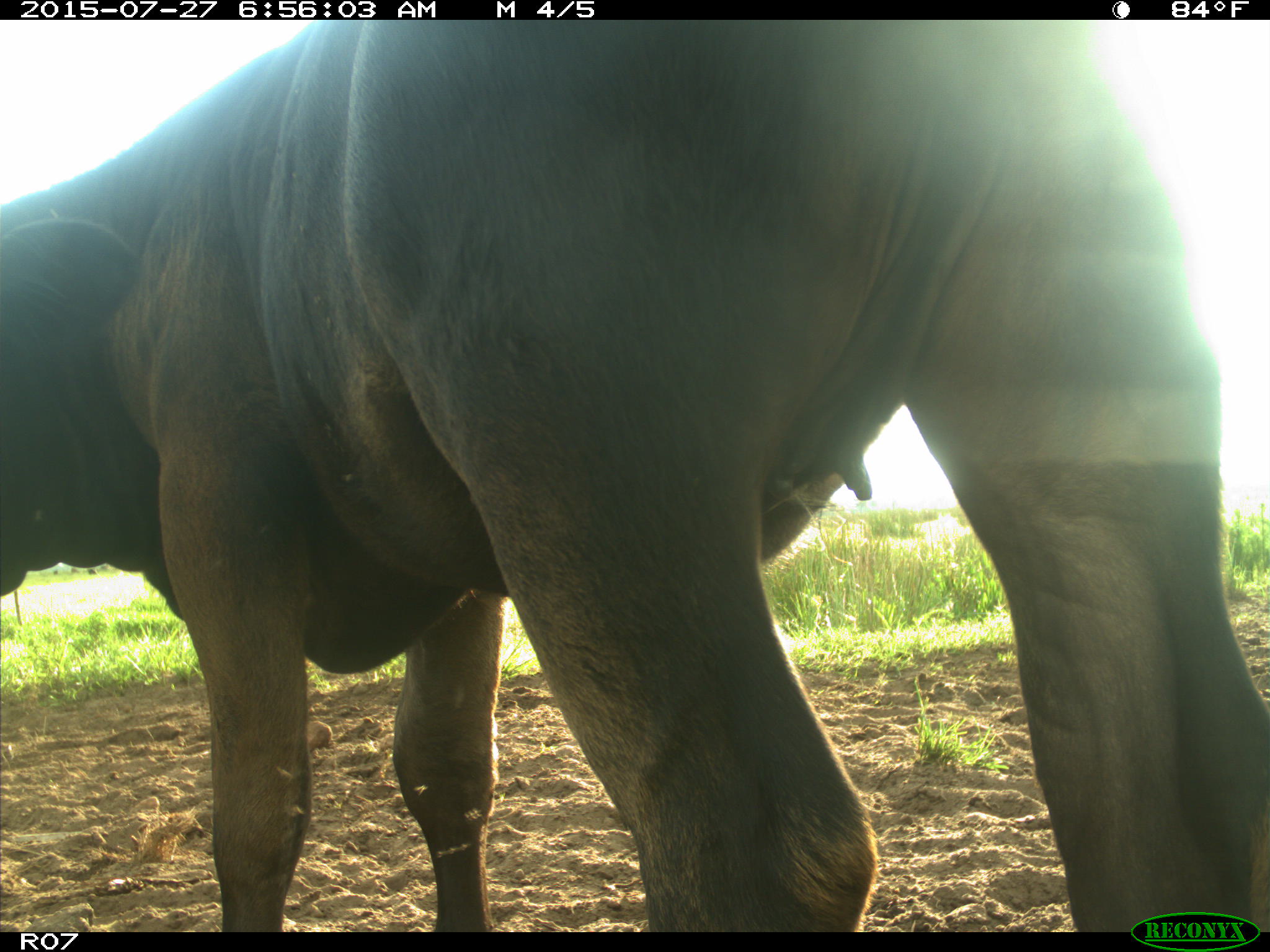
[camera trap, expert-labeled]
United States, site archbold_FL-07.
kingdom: Animalia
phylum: Chordata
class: Mammalia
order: Artiodactyla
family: Bovidae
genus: Bos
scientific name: Bos taurus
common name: domestic cow